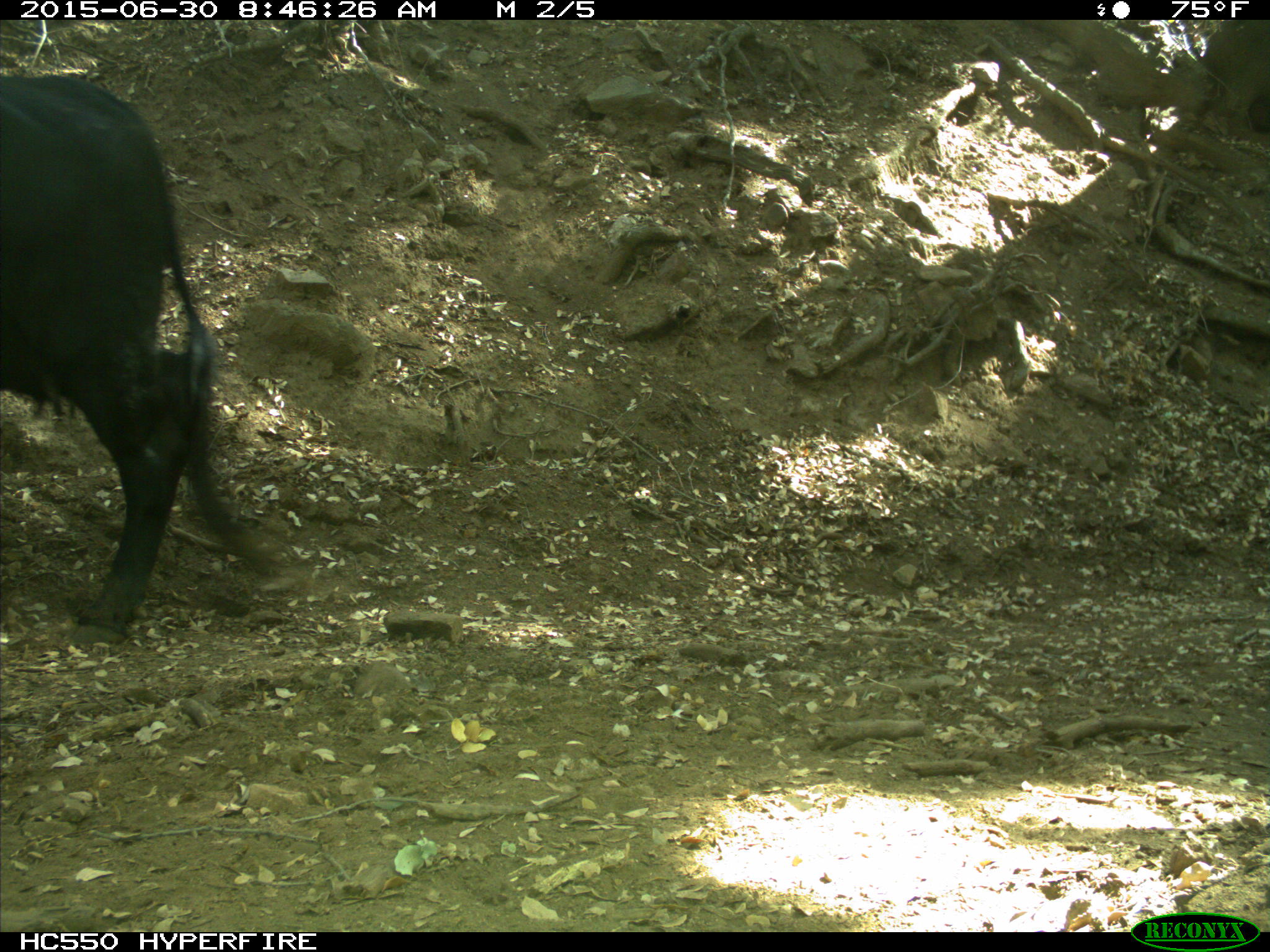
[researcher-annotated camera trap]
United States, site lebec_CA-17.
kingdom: Animalia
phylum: Chordata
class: Mammalia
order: Artiodactyla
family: Bovidae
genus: Bos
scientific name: Bos taurus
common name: domestic cow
Bos taurus (domestic cow).